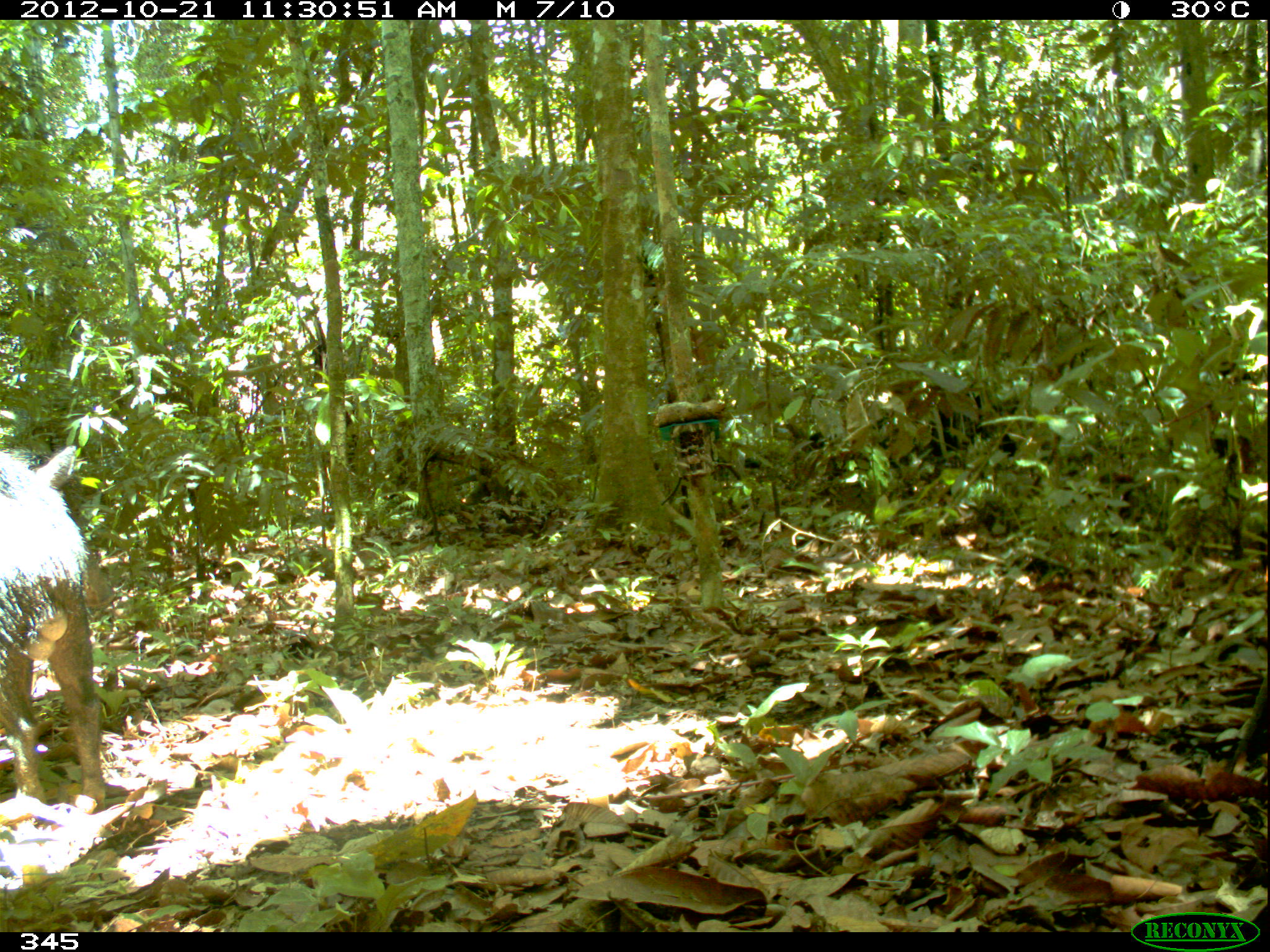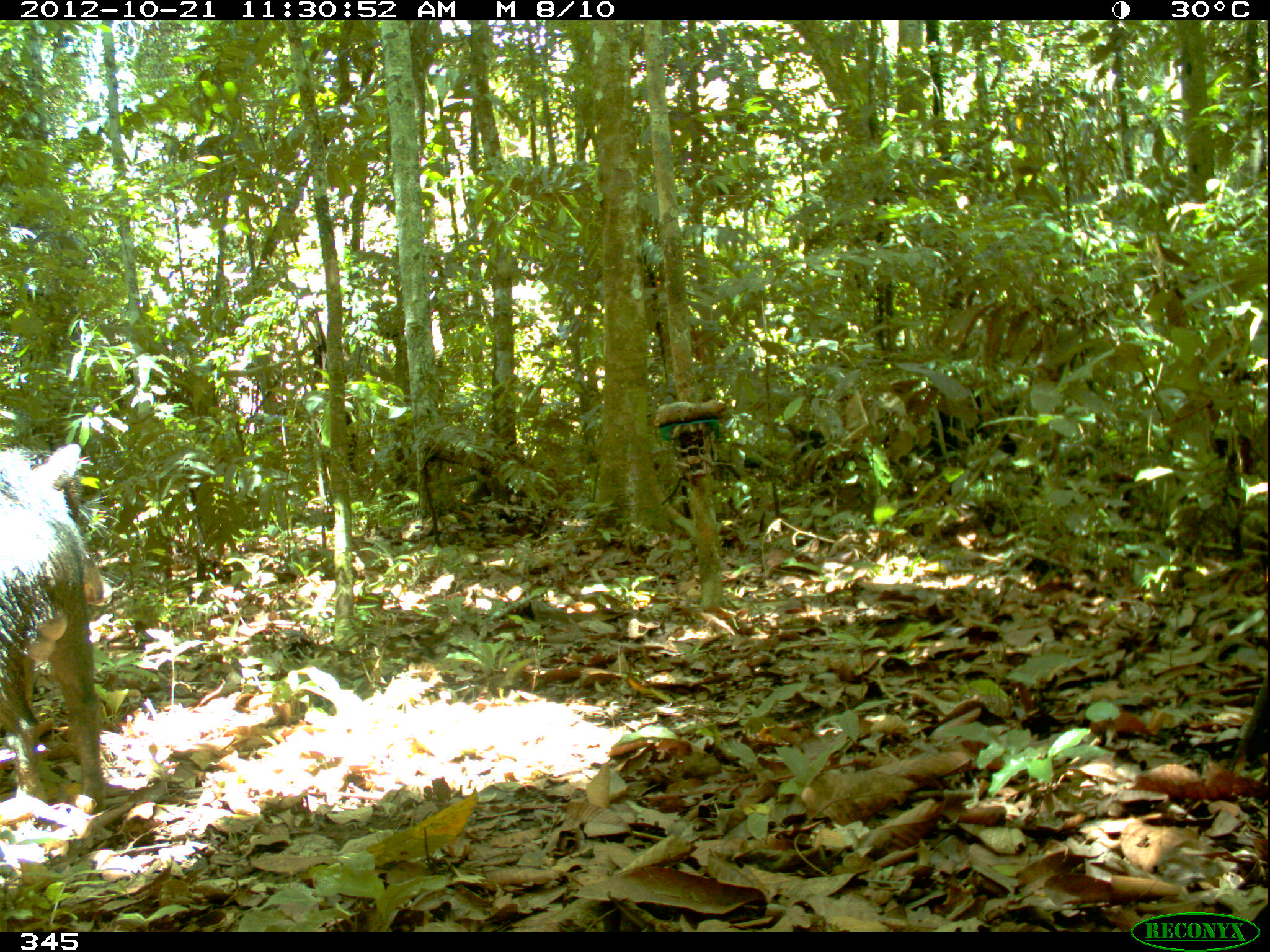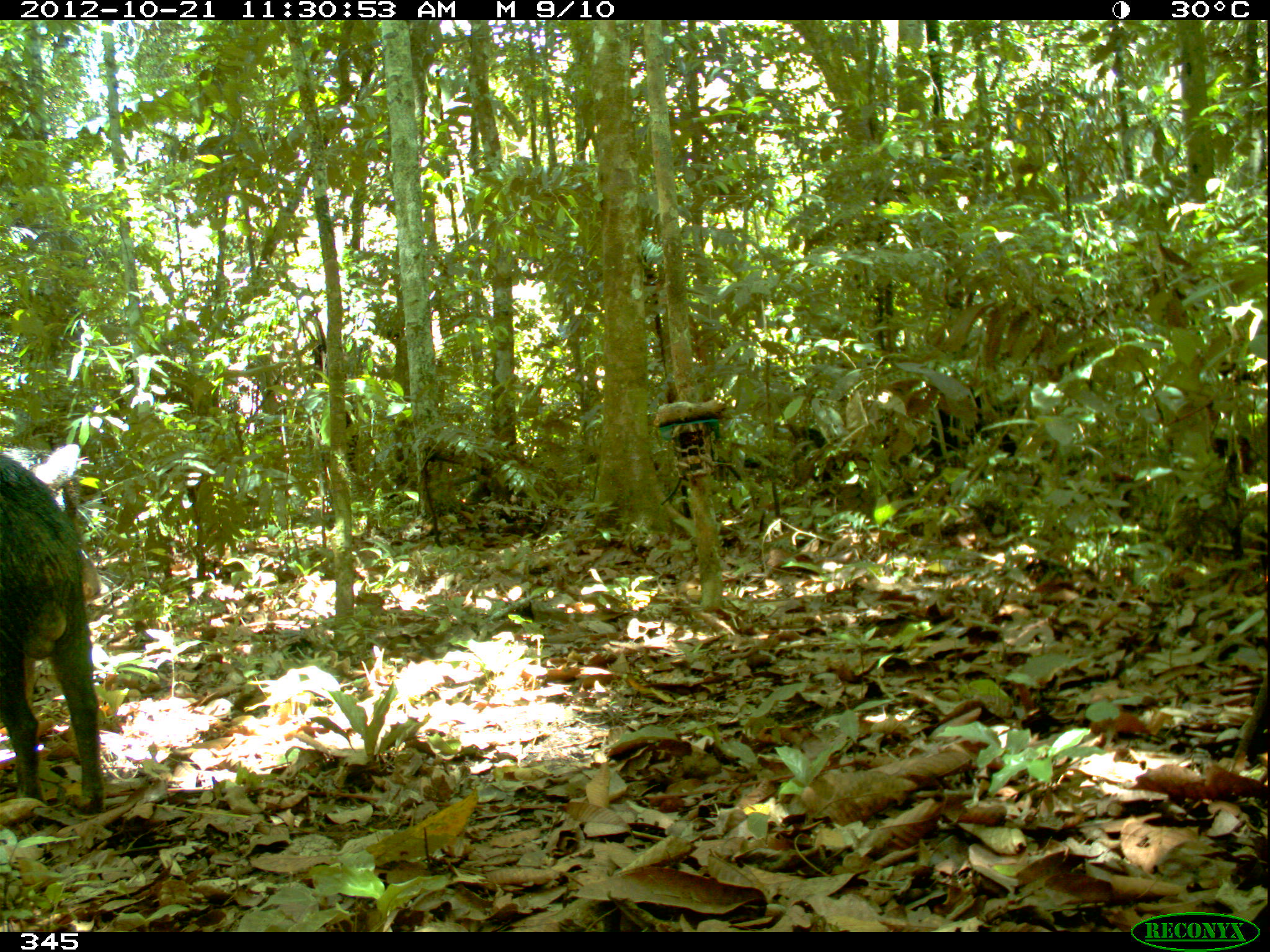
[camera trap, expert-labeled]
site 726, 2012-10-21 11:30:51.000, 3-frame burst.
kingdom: Animalia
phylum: Chordata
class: Mammalia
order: Artiodactyla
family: Tayassuidae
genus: Tayassu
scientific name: Tayassu pecari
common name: white-lipped peccary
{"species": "Tayassu pecari (white-lipped peccary)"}